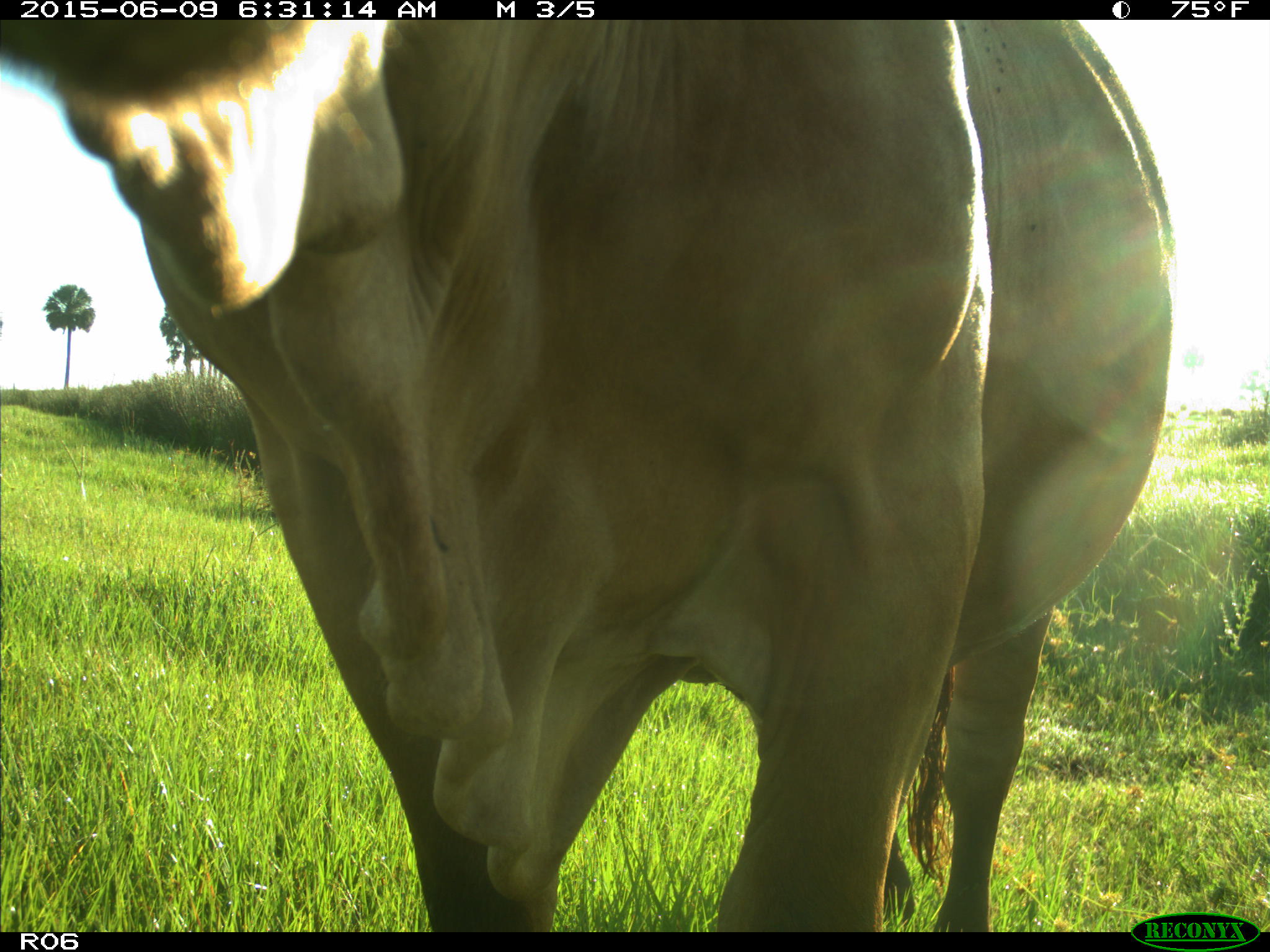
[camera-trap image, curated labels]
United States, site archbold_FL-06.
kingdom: Animalia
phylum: Chordata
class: Mammalia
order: Artiodactyla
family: Bovidae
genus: Bos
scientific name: Bos taurus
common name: domestic cow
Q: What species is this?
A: Bos taurus (domestic cow).